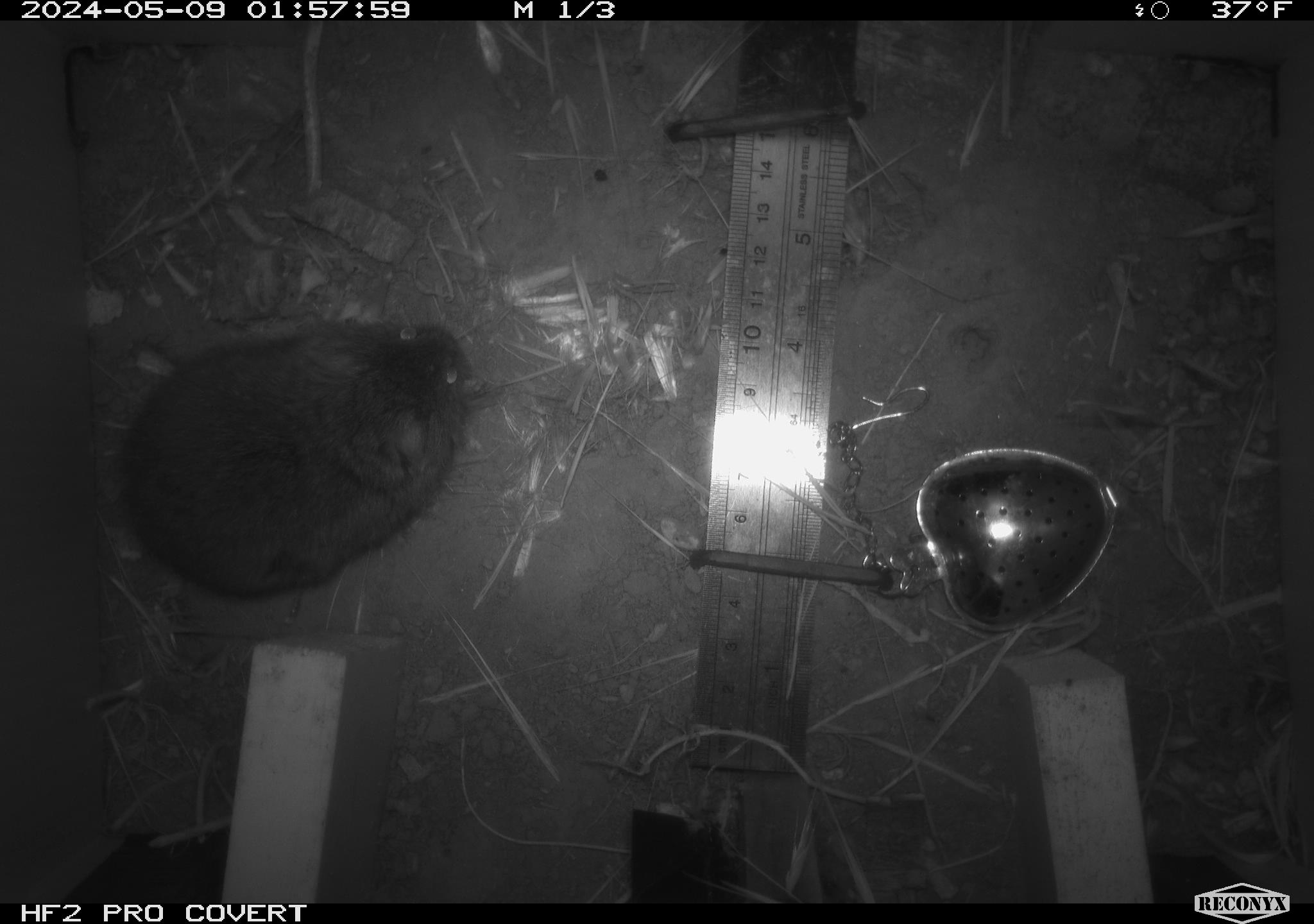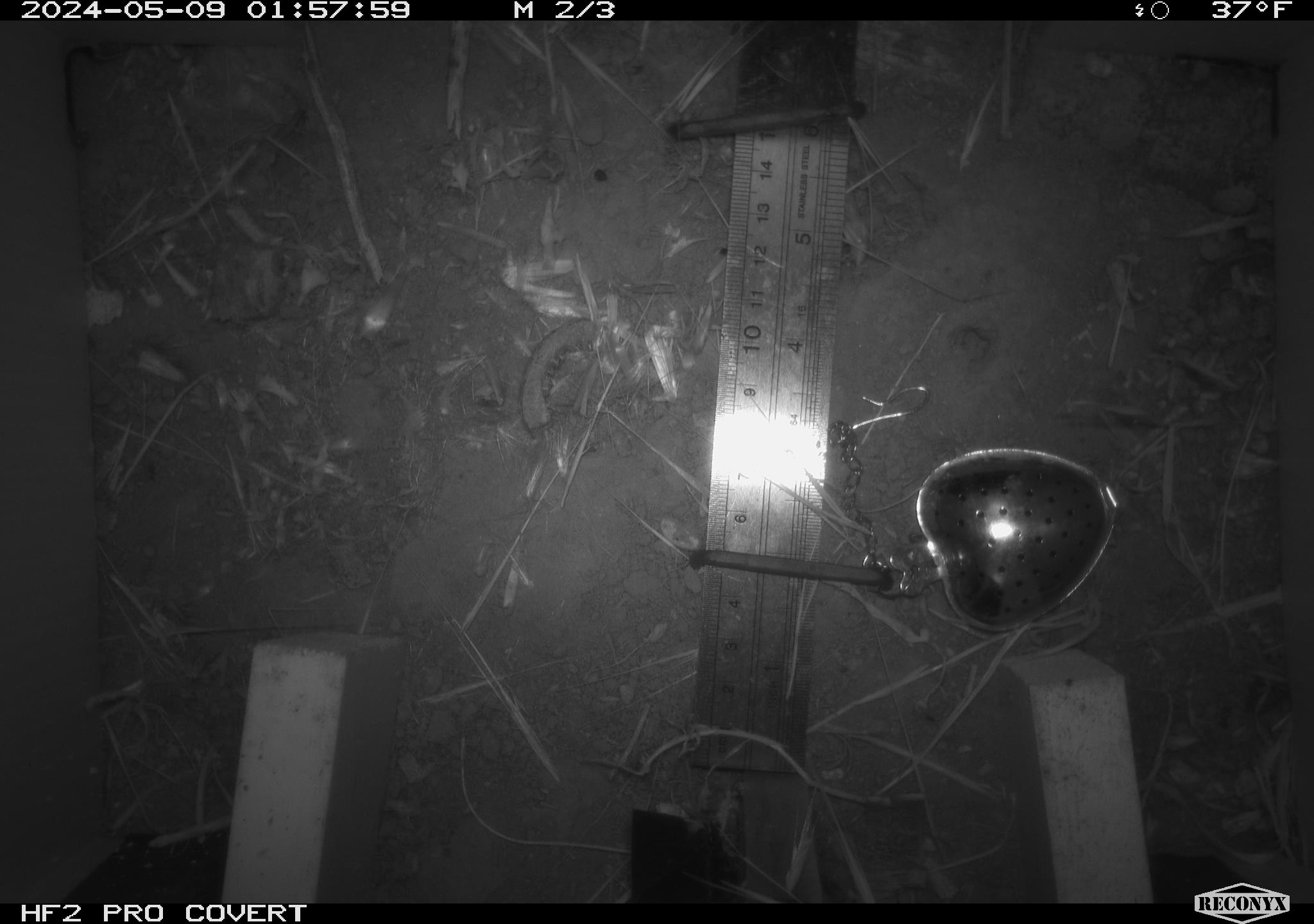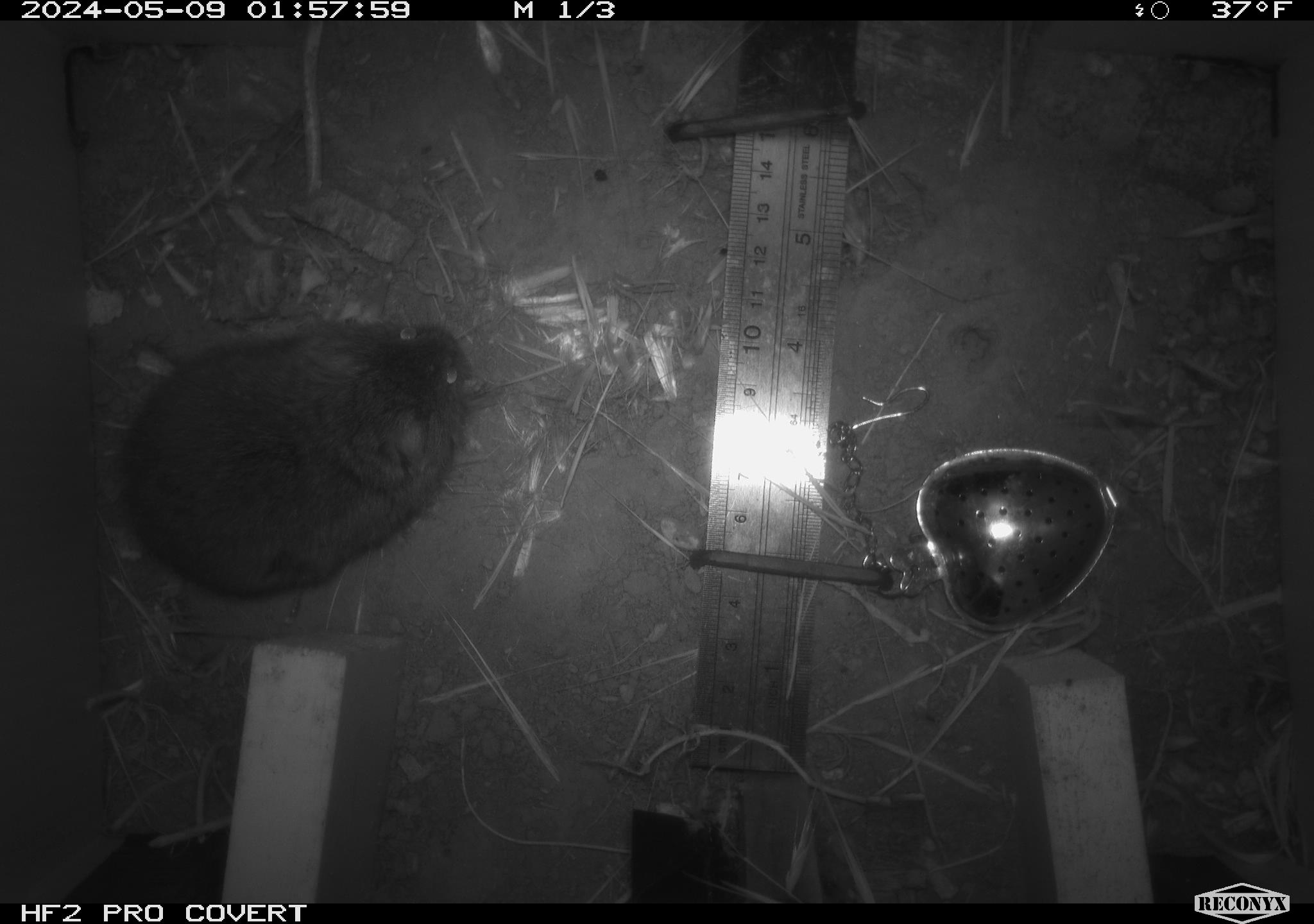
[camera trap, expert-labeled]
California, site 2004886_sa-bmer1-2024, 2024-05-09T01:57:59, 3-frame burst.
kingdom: Animalia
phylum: Chordata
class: Mammalia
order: Rodentia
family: Cricetidae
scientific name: Arvicolinae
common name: voles, lemmings, and muskrats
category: arvicolinae subfamily